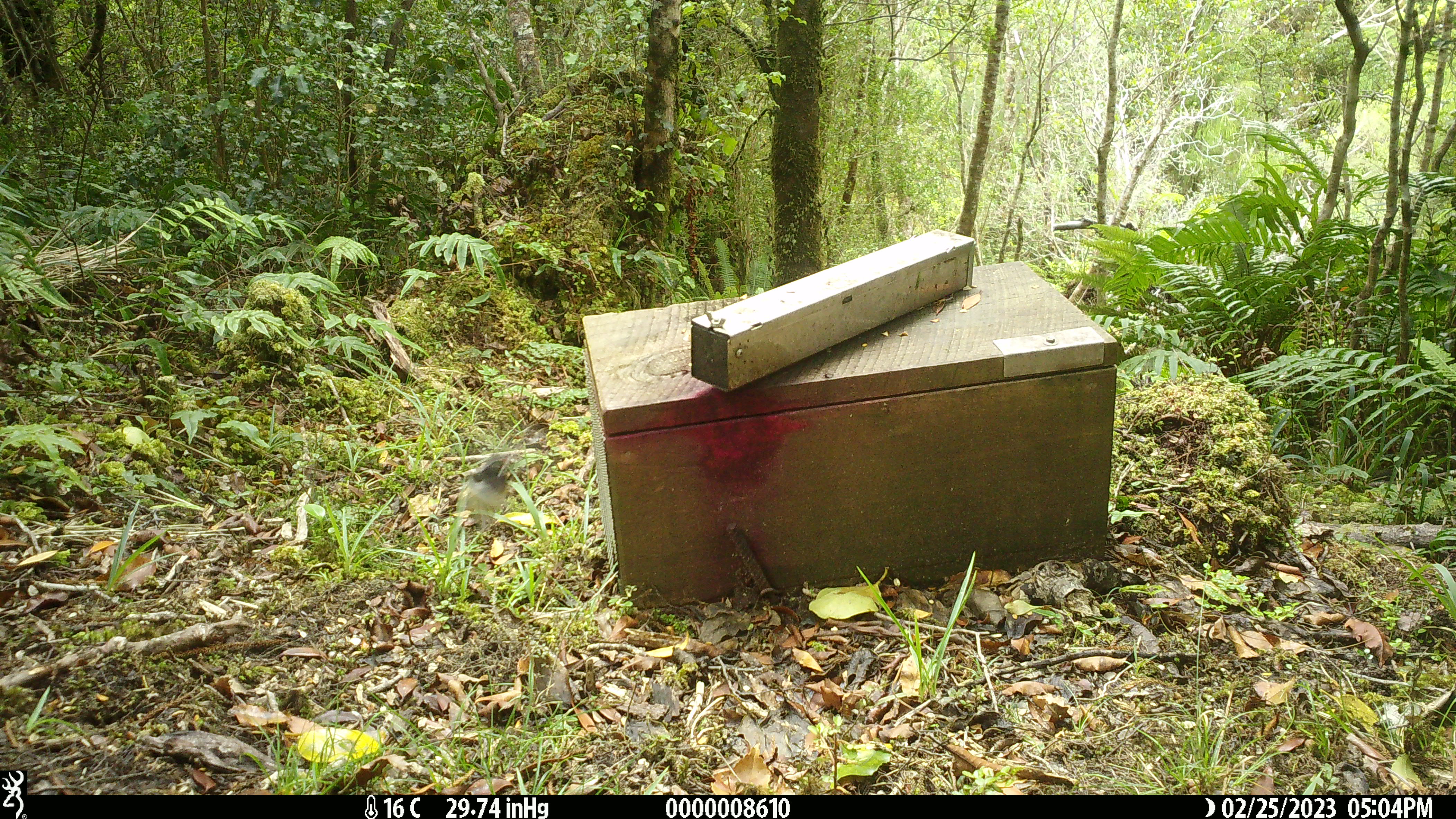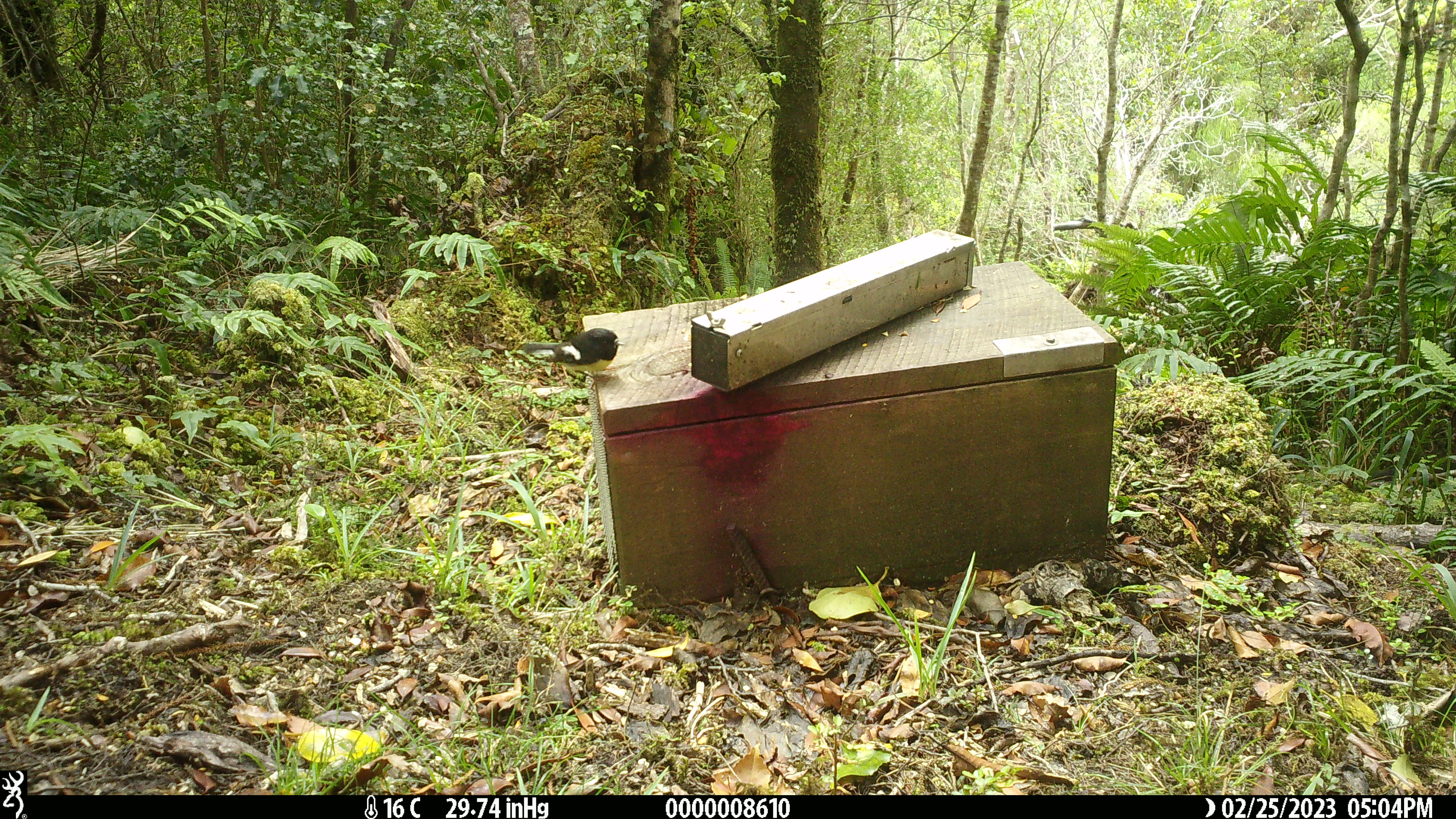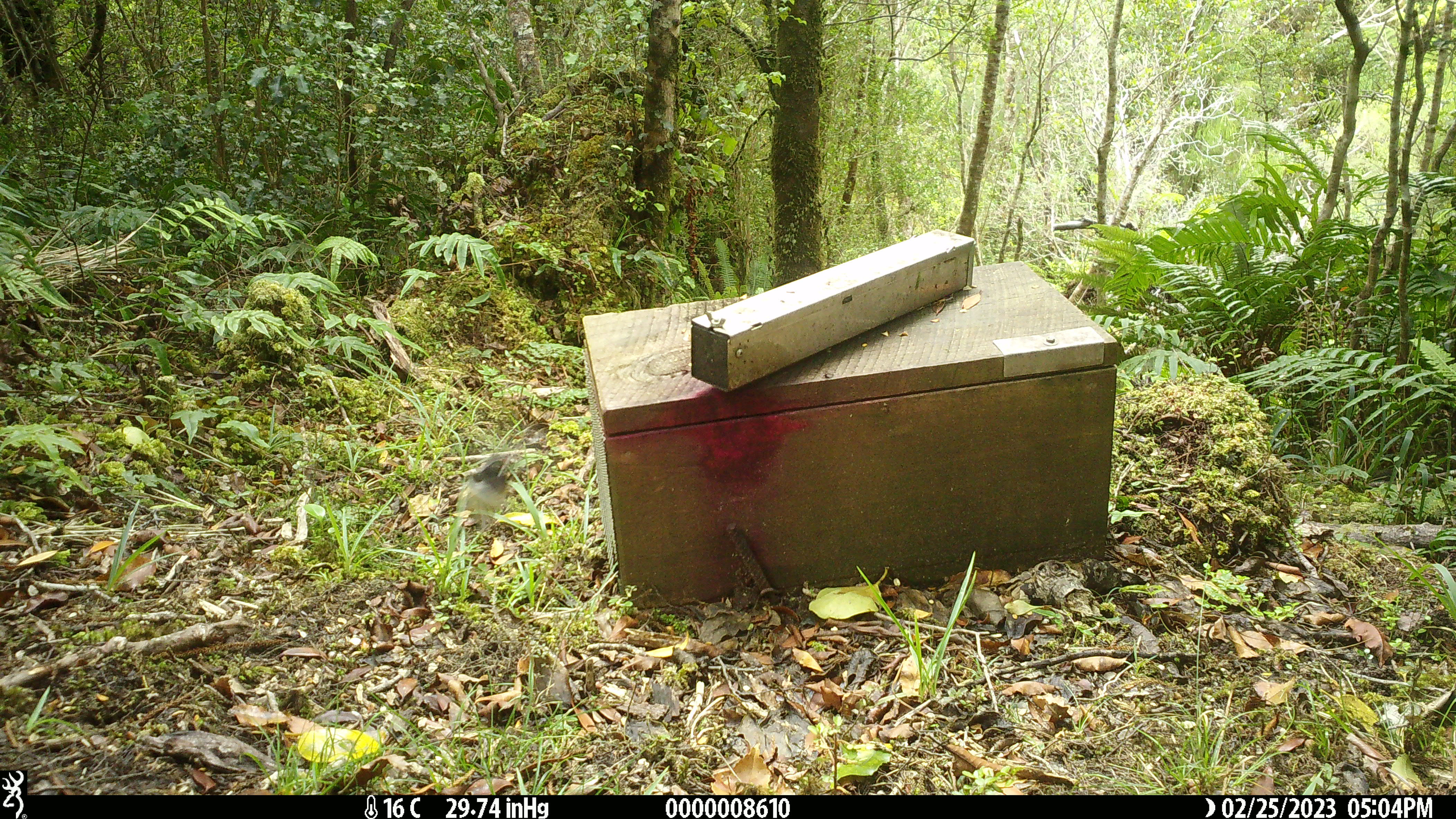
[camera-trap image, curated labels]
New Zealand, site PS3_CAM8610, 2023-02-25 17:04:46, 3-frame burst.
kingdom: Animalia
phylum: Chordata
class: Aves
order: Passeriformes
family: Petroicidae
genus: Petroica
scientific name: Petroica macrocephala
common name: tomtit